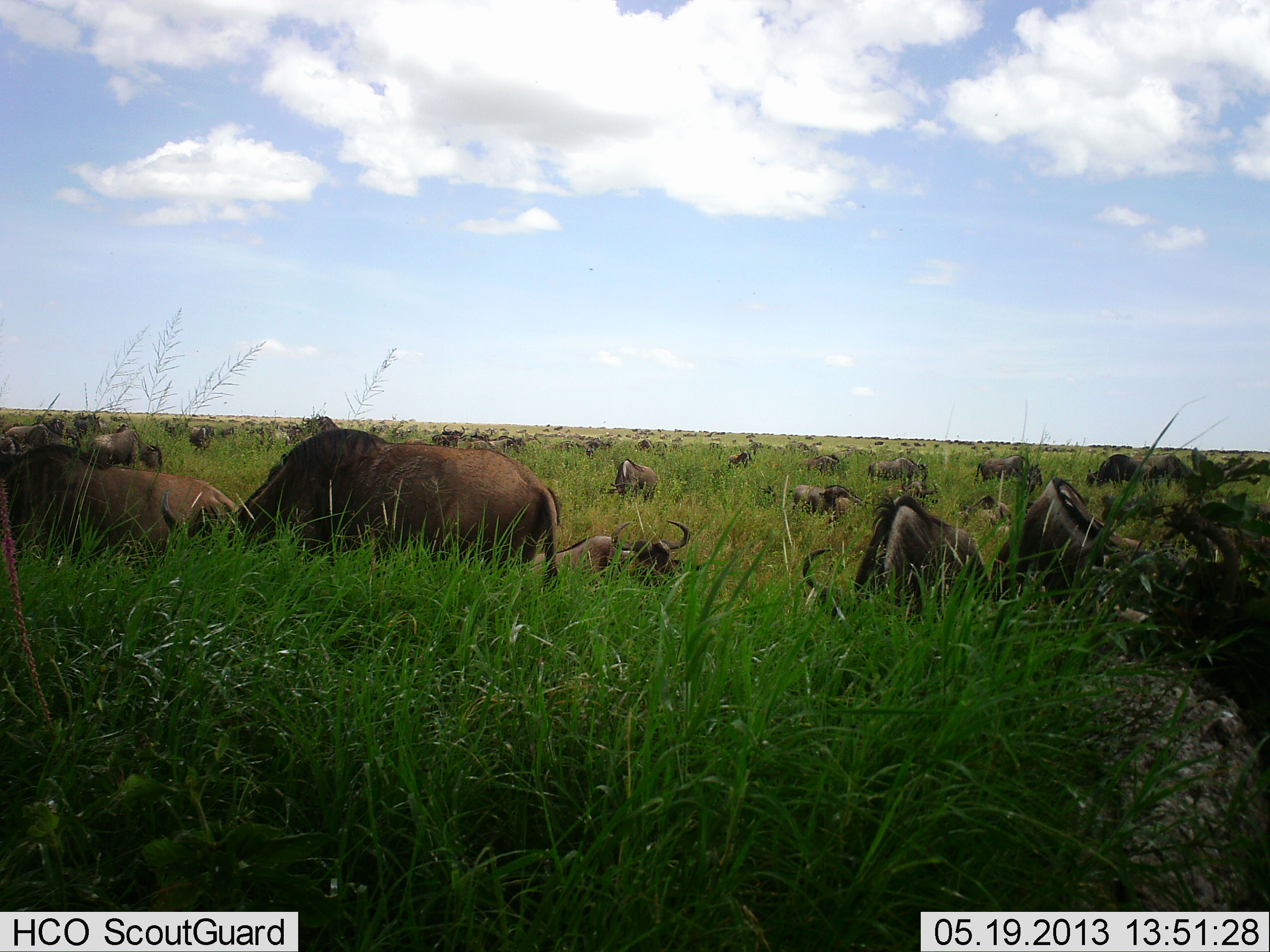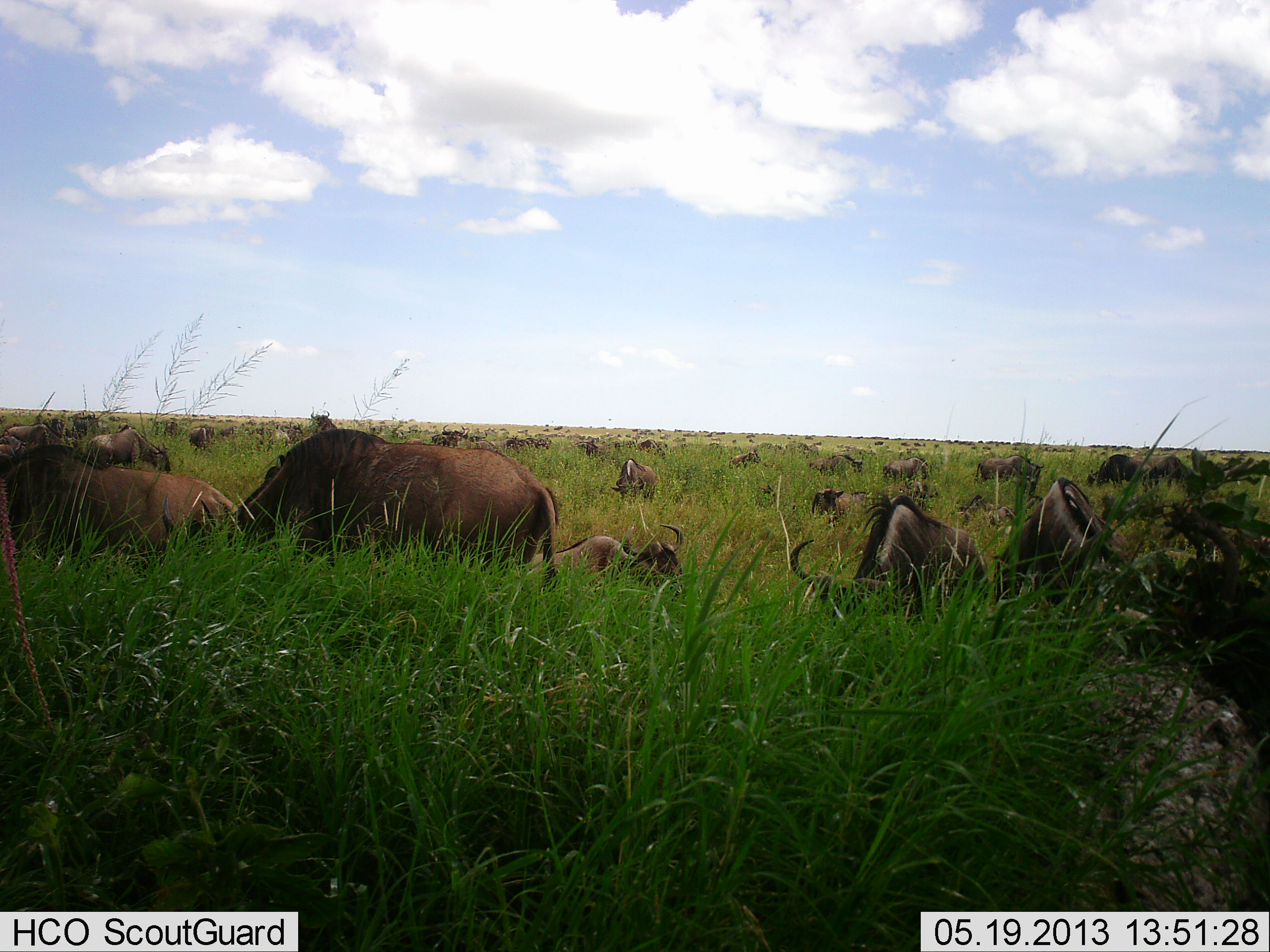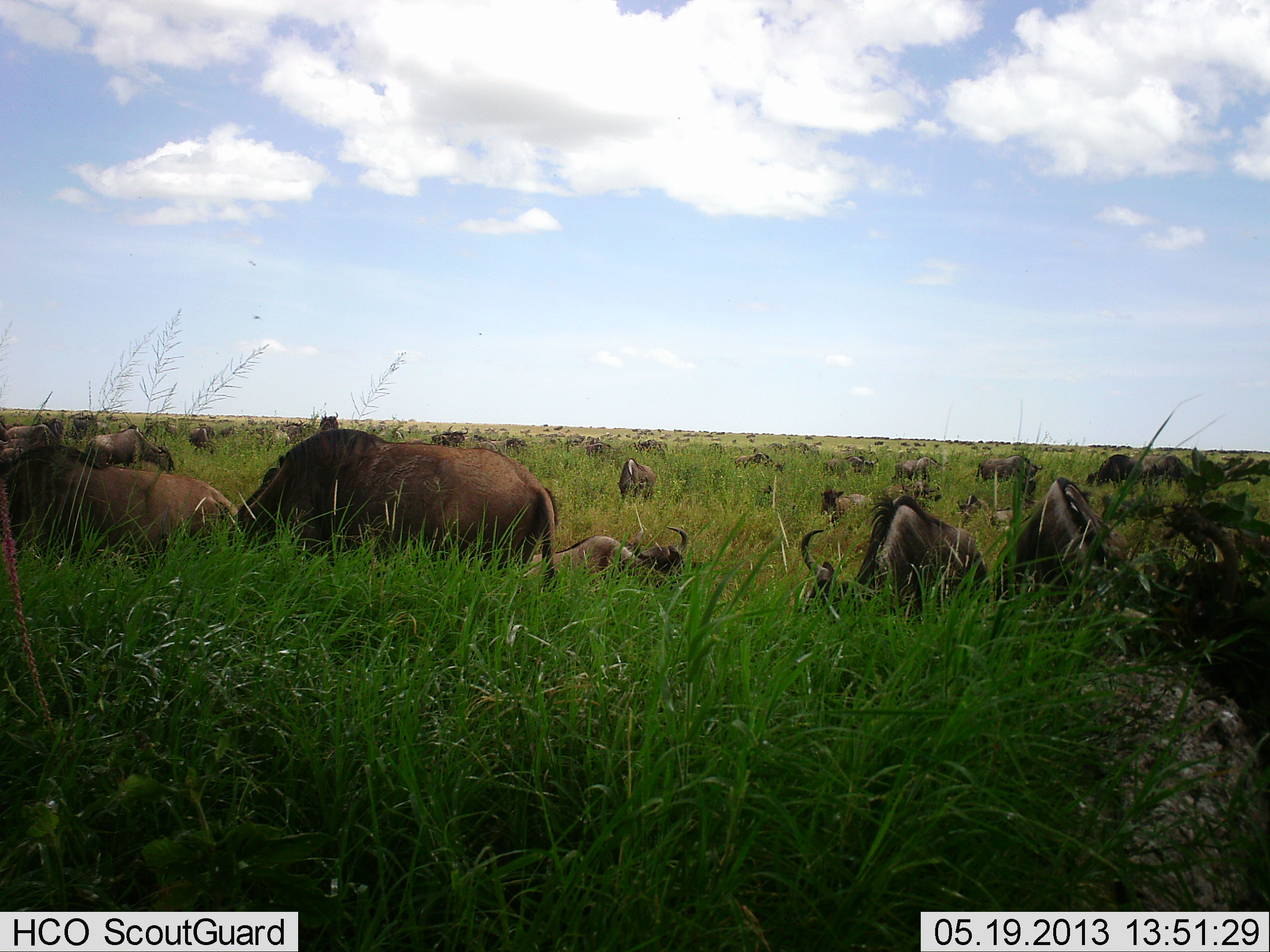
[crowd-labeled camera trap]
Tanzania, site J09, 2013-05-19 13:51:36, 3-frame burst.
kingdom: Animalia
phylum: Chordata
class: Mammalia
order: Artiodactyla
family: Bovidae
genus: Connochaetes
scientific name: Connochaetes taurinus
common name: blue wildebeest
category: wildebeest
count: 11-50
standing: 56%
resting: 38%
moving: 41%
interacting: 16%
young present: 3%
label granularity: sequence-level